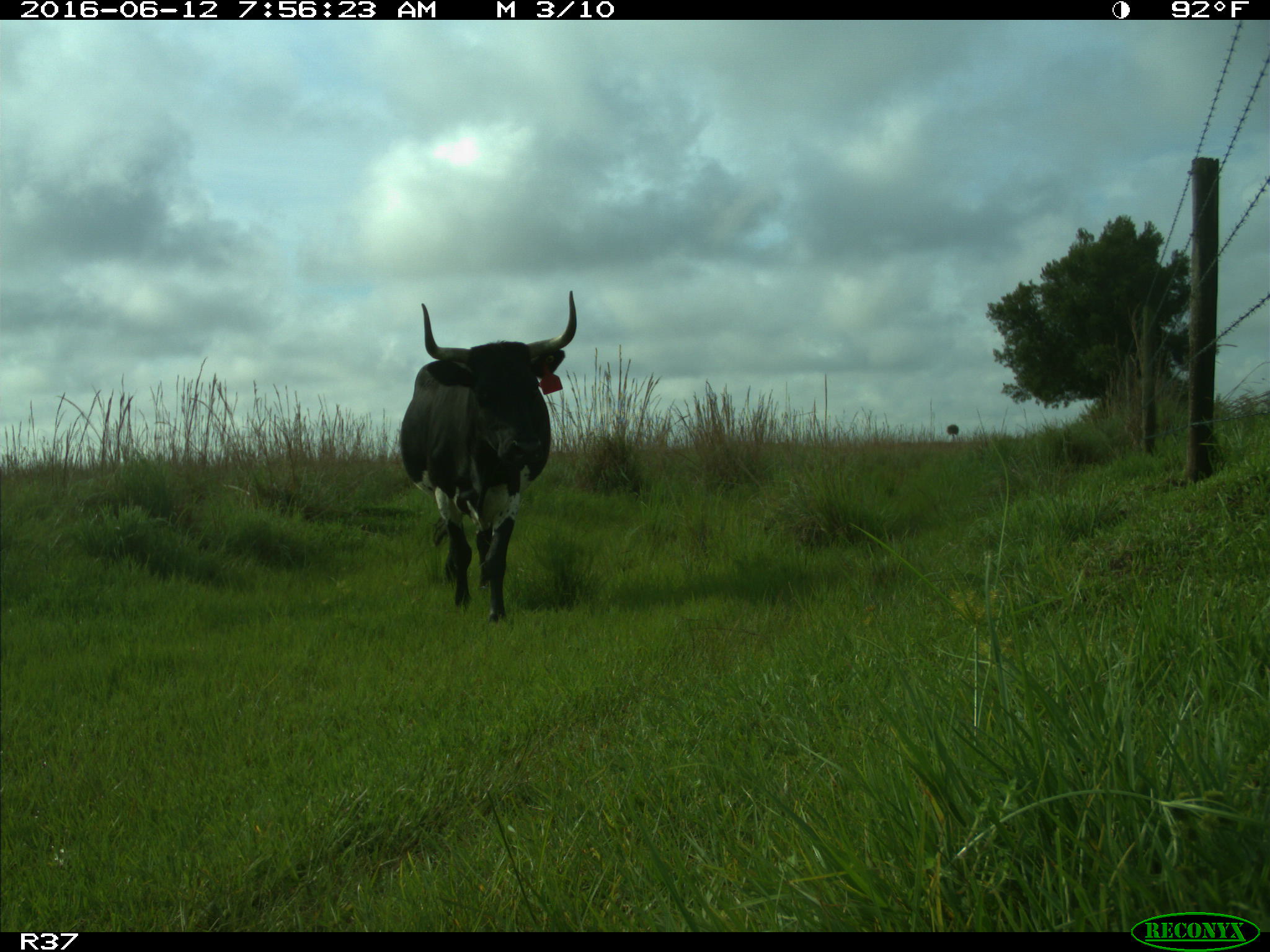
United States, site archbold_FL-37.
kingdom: Animalia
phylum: Chordata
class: Mammalia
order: Artiodactyla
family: Bovidae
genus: Bos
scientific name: Bos taurus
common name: domestic cow